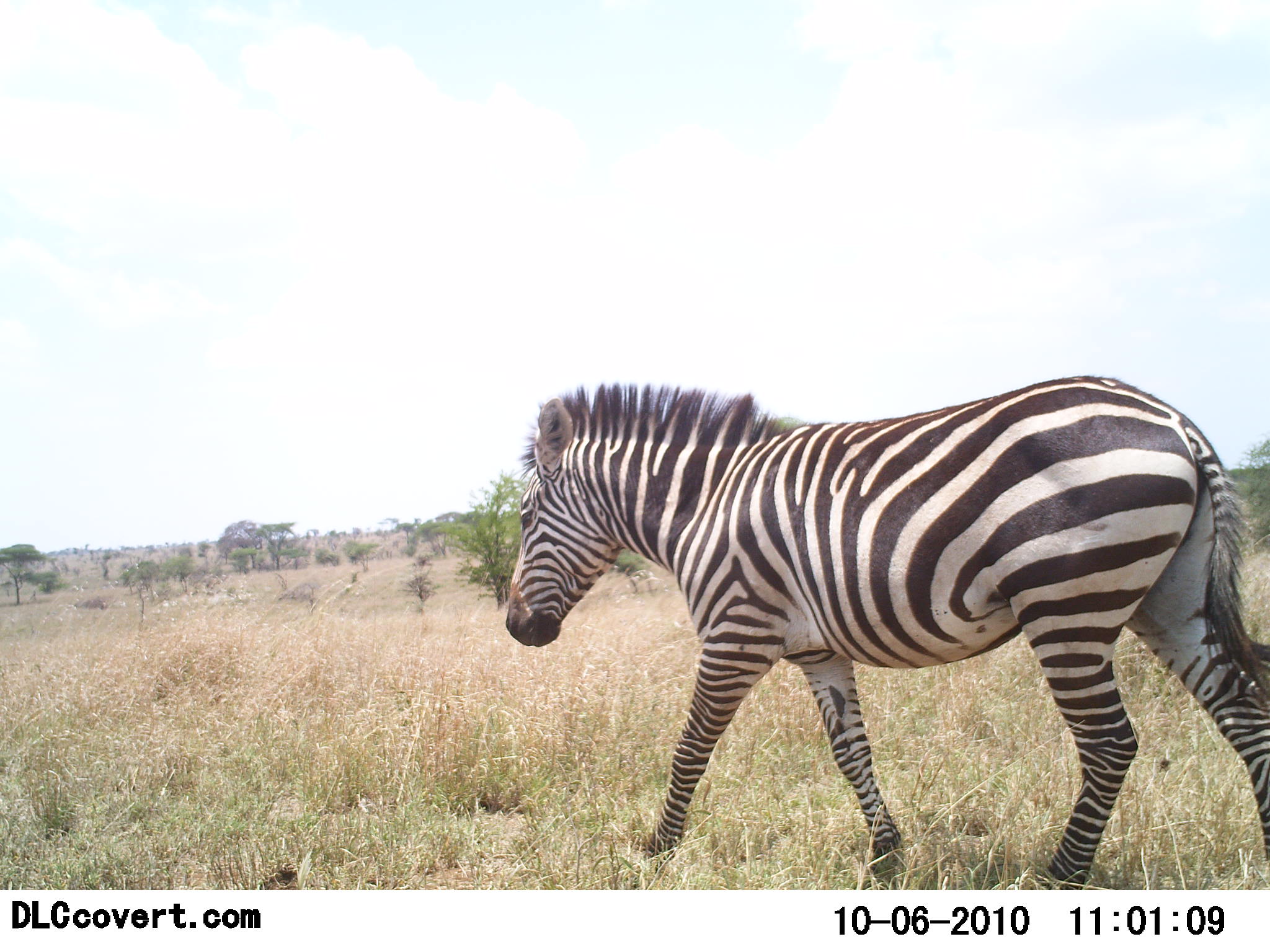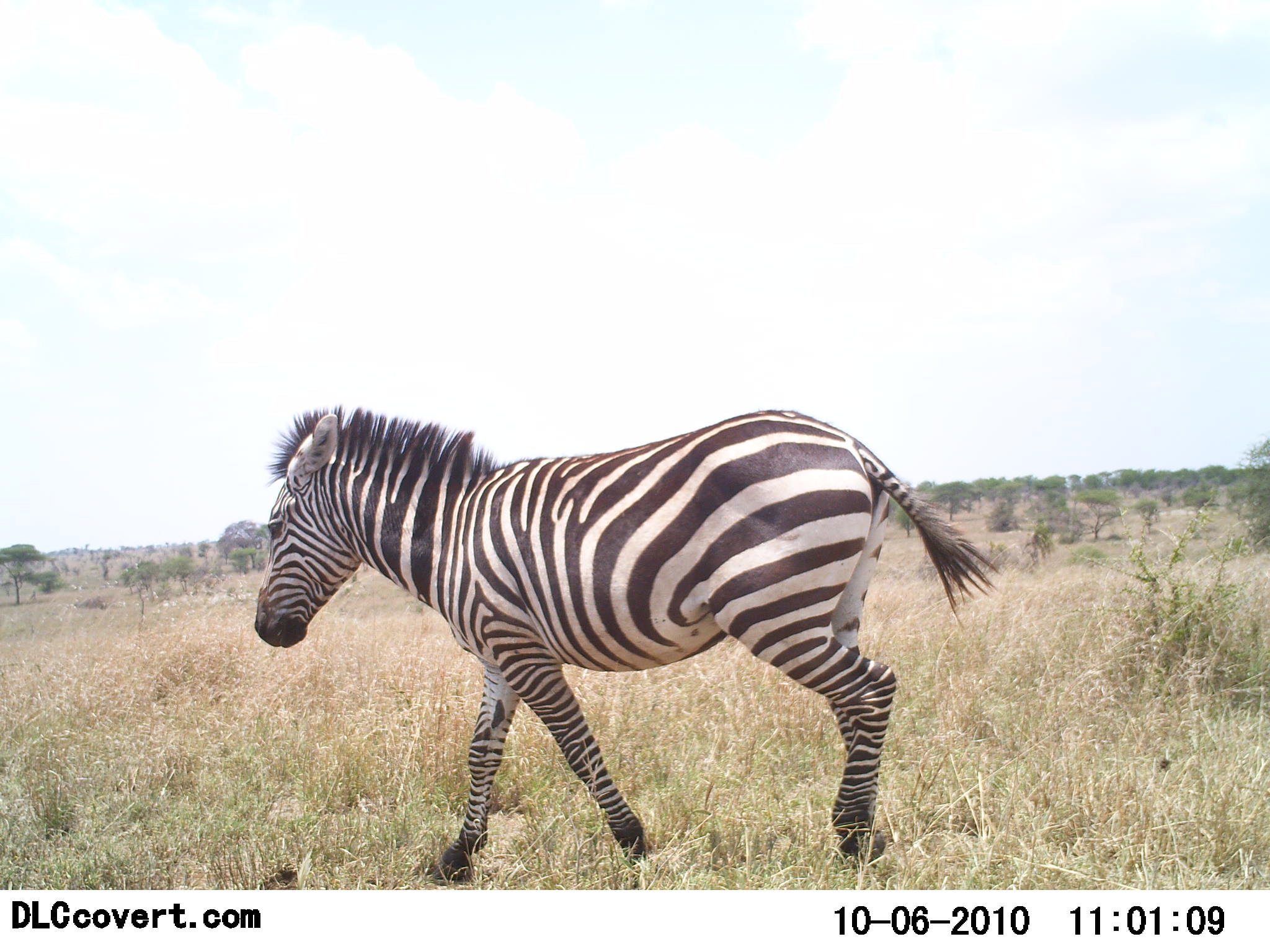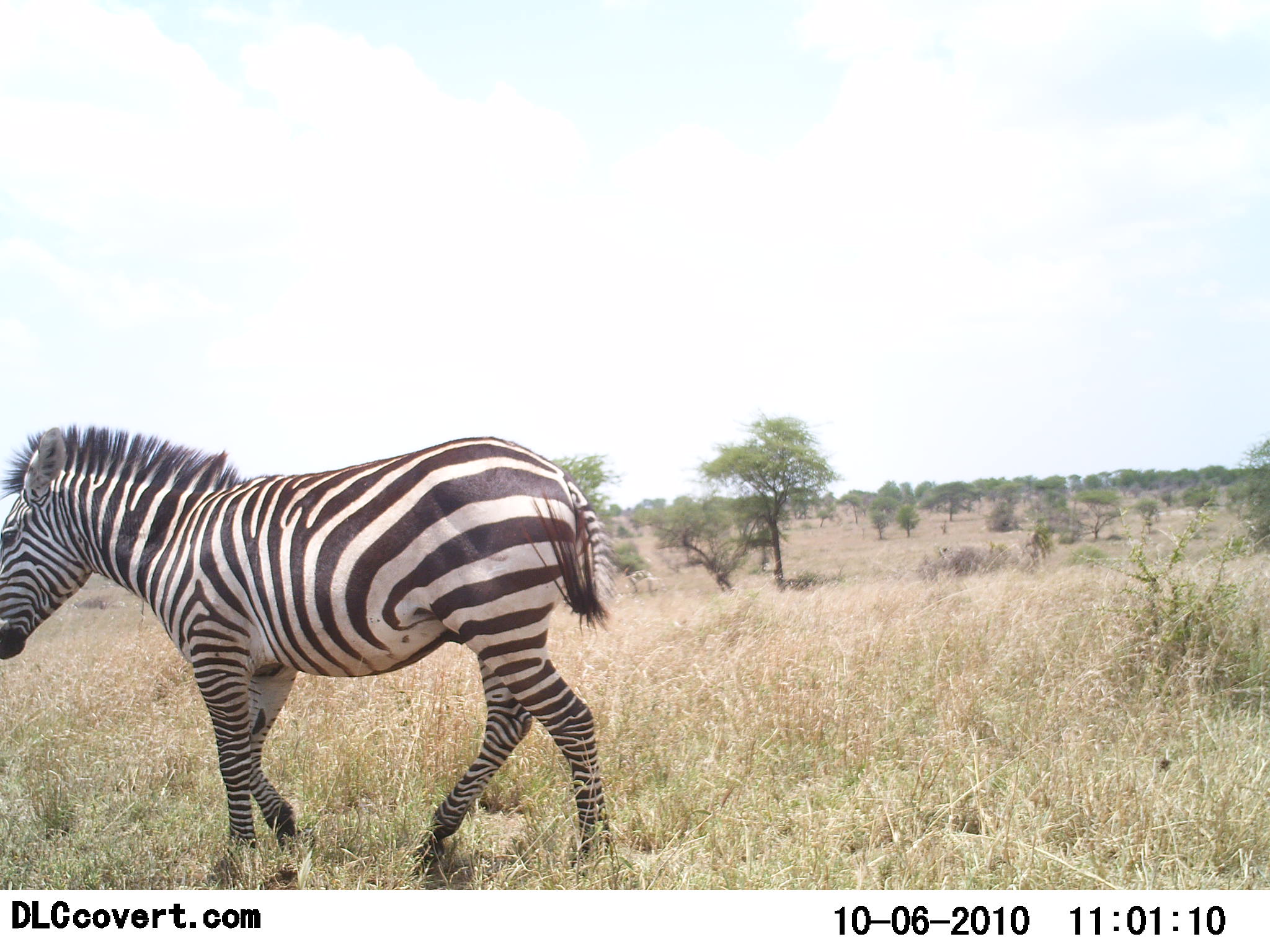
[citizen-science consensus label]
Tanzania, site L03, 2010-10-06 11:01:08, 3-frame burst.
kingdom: Animalia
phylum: Chordata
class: Mammalia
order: Perissodactyla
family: Equidae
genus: Equus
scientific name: Equus quagga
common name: plains zebra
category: zebra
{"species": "zebra (plains zebra) (Equus quagga)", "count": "1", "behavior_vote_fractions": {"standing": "0%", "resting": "0%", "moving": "100%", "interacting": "0%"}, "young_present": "9%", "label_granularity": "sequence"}